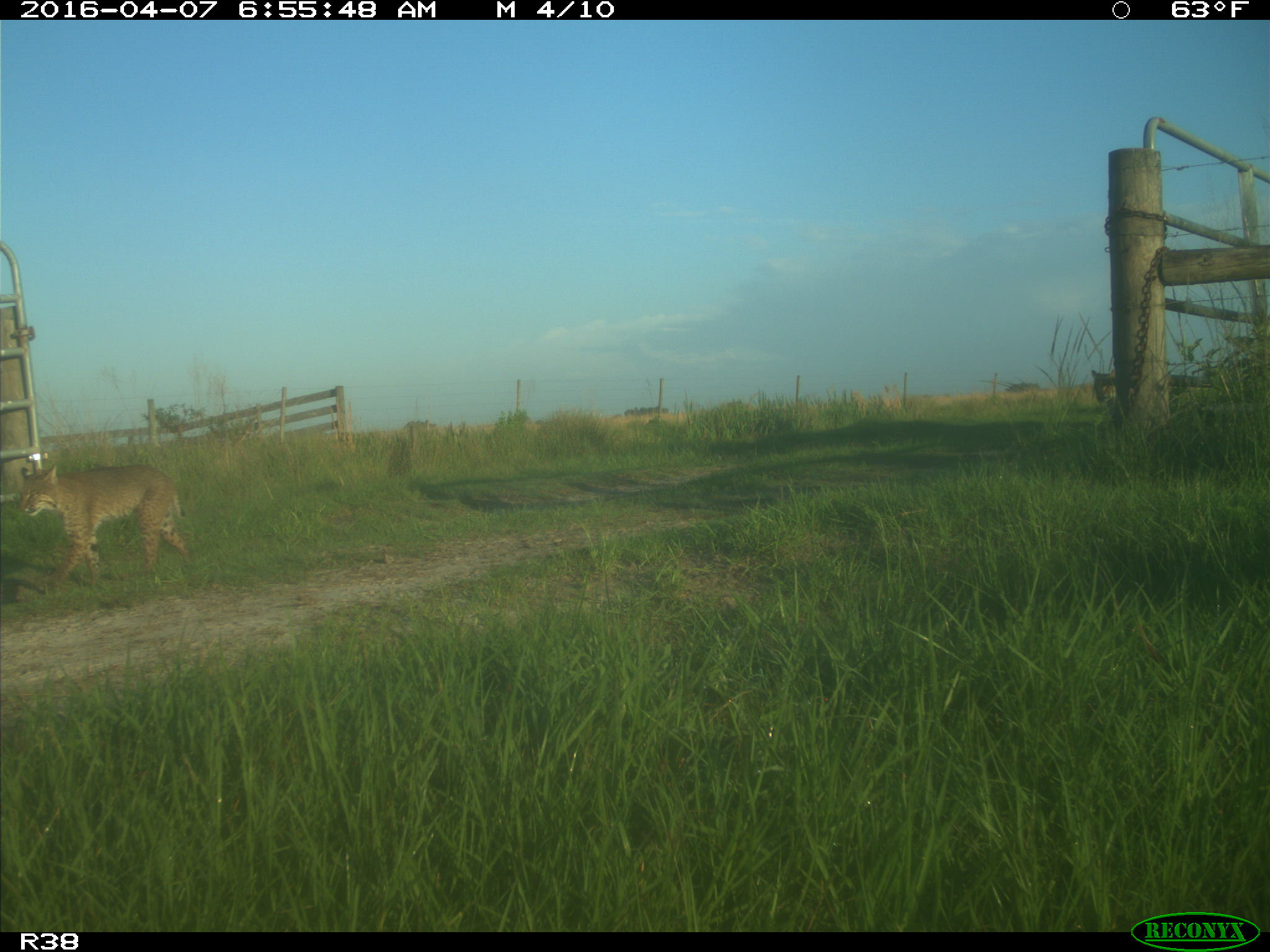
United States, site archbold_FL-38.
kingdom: Animalia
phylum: Chordata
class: Mammalia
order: Carnivora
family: Felidae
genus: Lynx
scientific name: Lynx rufus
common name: bobcat